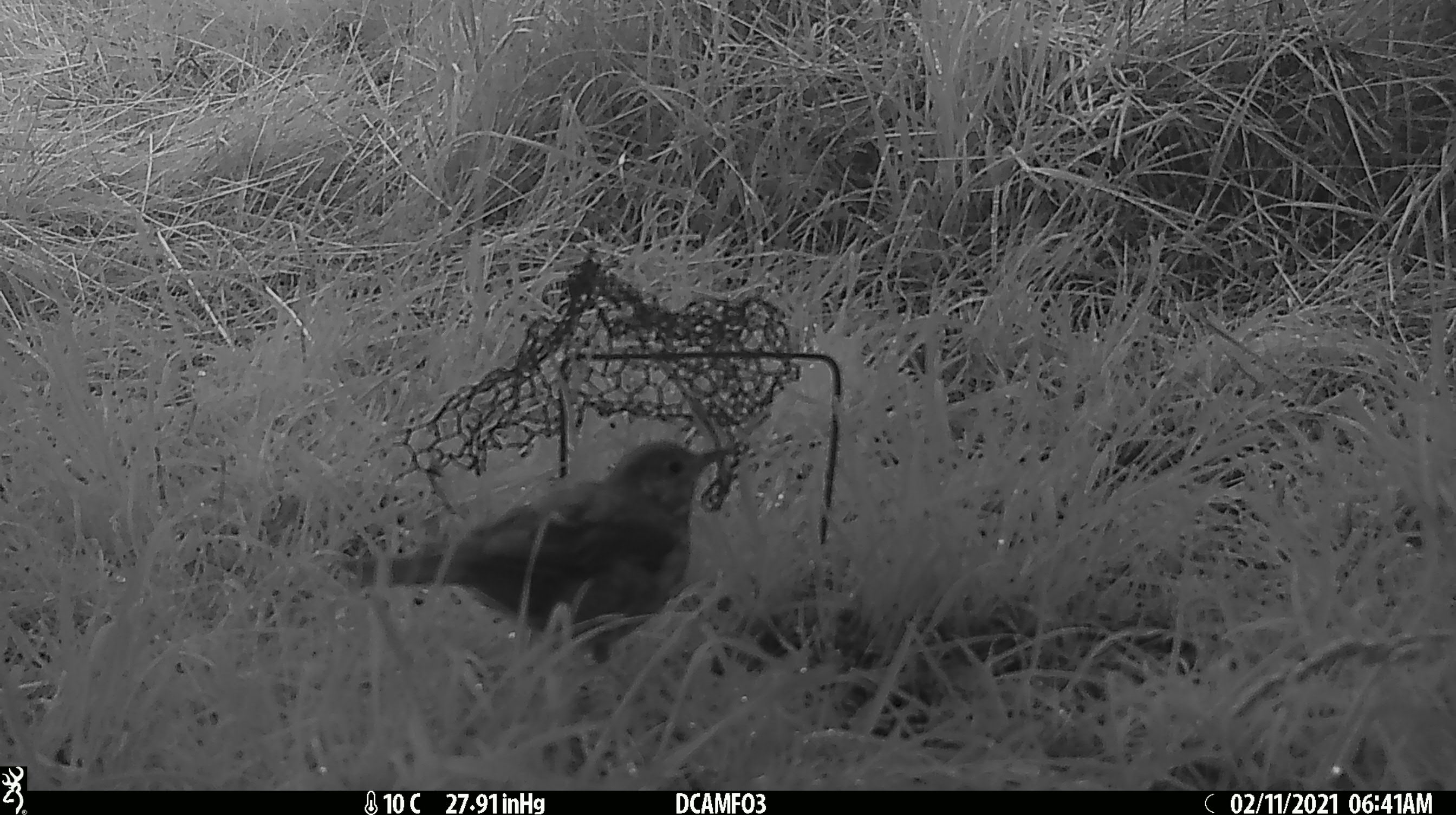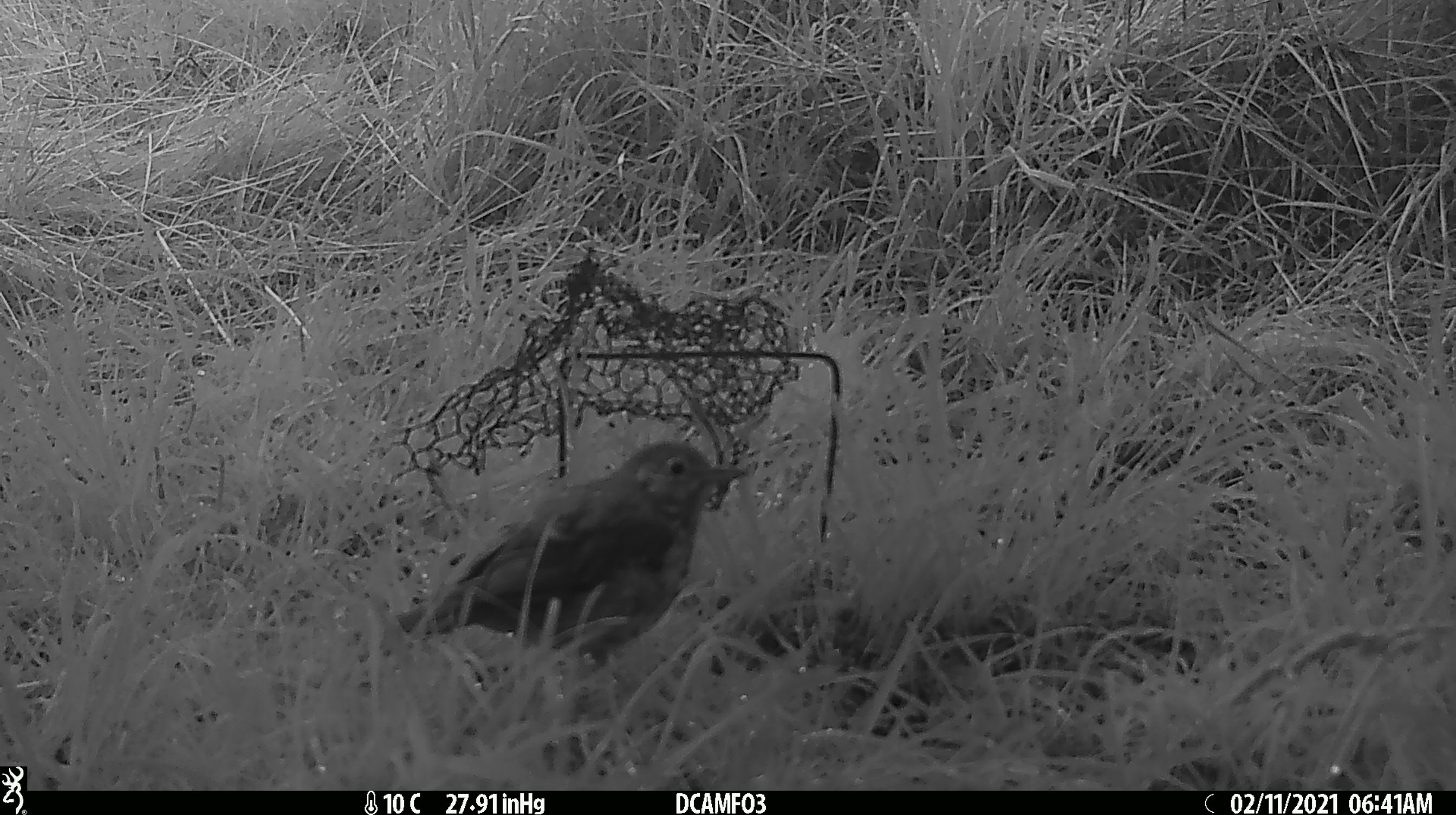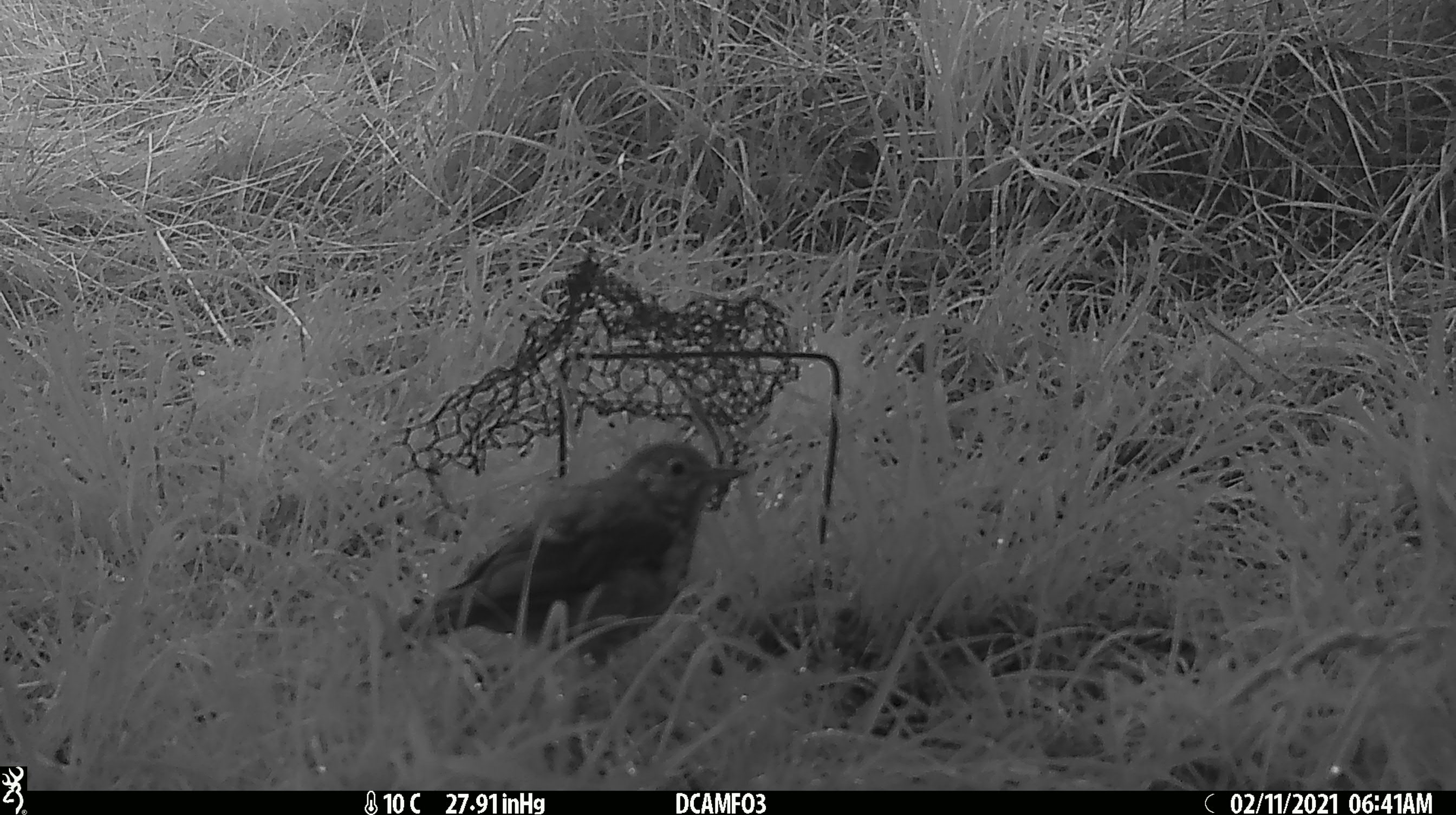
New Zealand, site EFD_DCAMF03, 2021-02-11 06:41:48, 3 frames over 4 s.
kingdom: Animalia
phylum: Chordata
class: Aves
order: Passeriformes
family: Turdidae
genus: Turdus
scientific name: Turdus philomelos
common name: song thrush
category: thrush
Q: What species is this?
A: Thrush (song thrush) (Turdus philomelos).